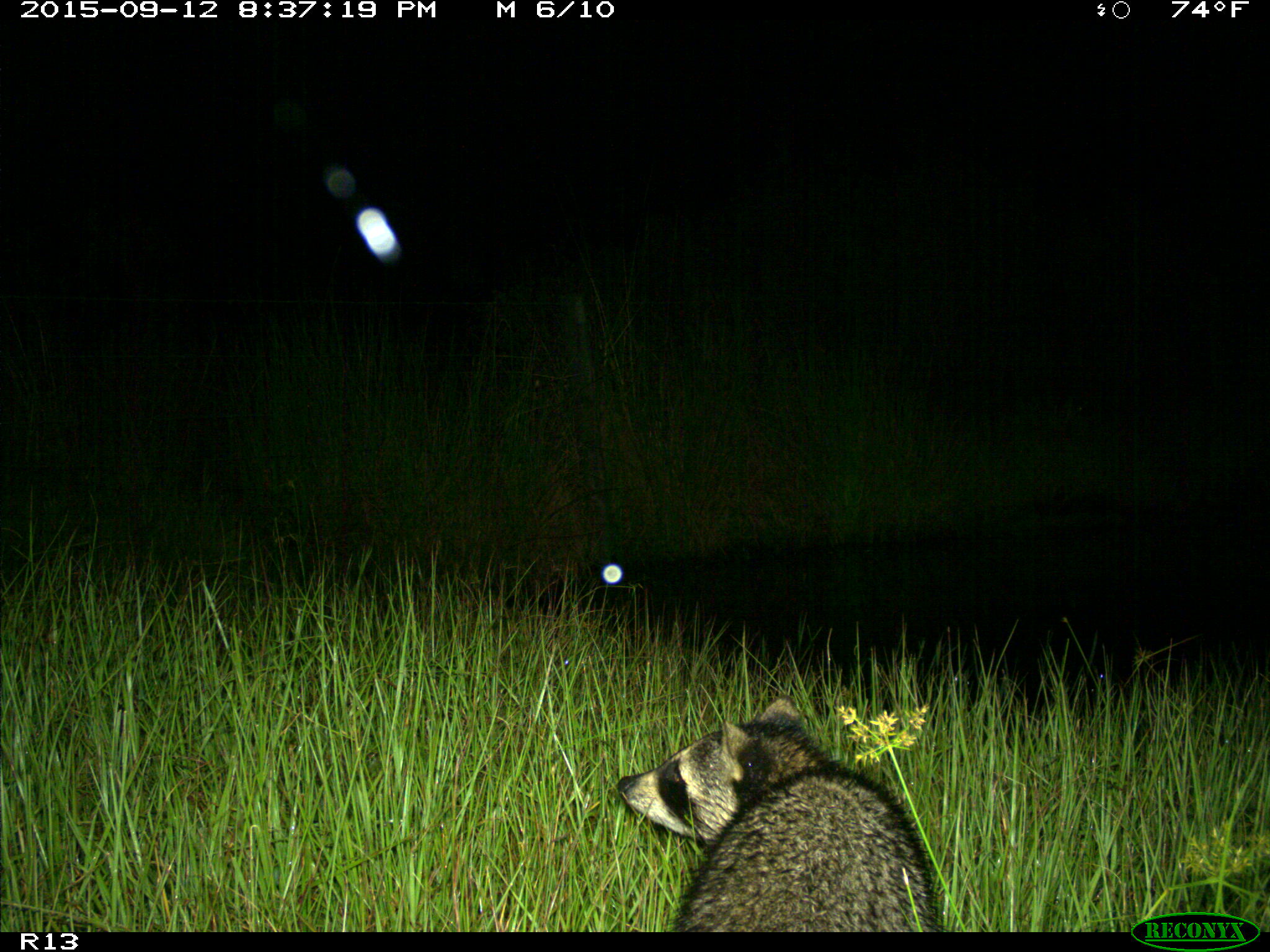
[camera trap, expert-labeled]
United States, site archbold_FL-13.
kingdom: Animalia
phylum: Chordata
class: Mammalia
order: Carnivora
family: Procyonidae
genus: Procyon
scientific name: Procyon lotor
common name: common raccoon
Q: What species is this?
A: Procyon lotor (common raccoon).